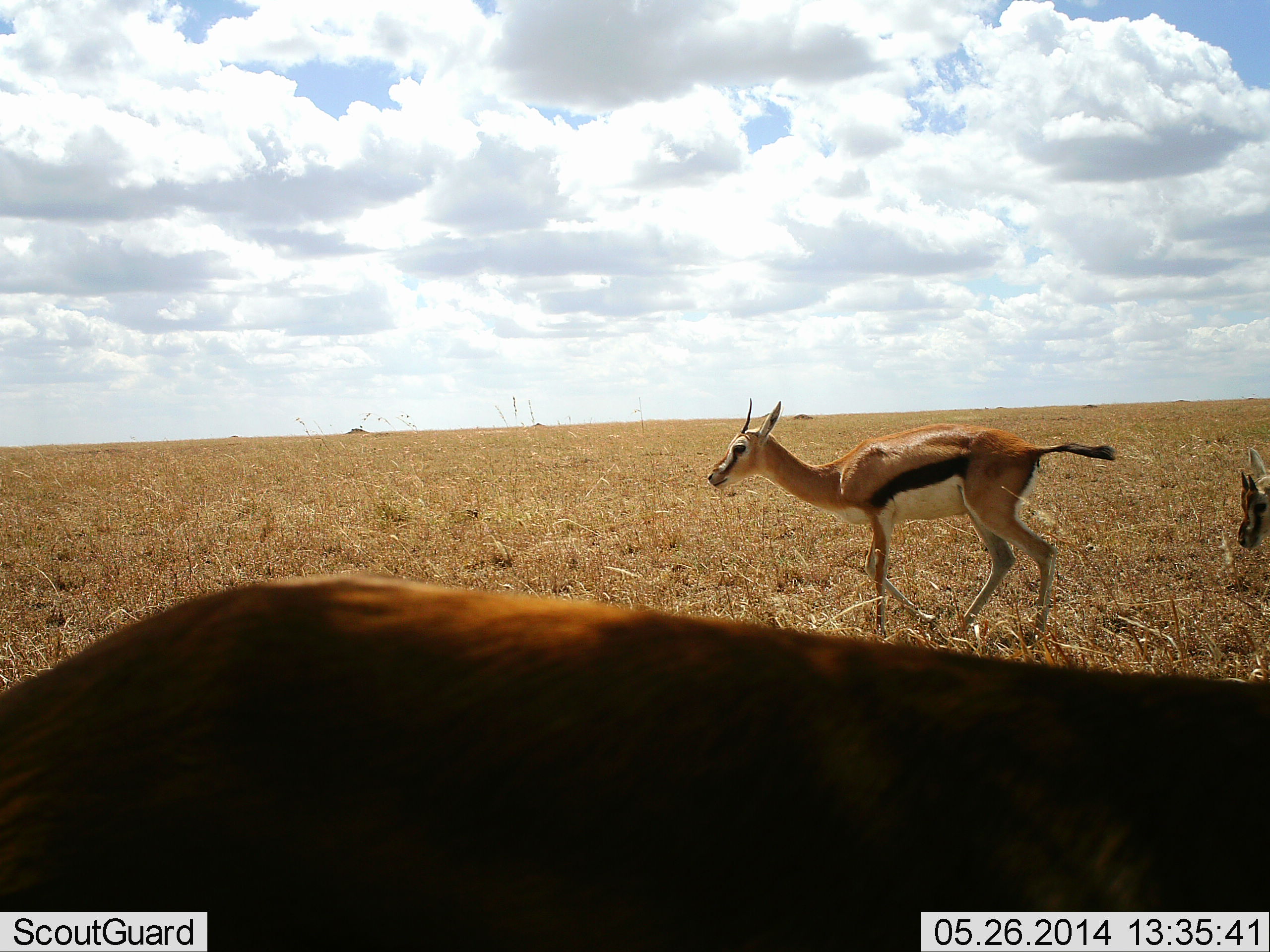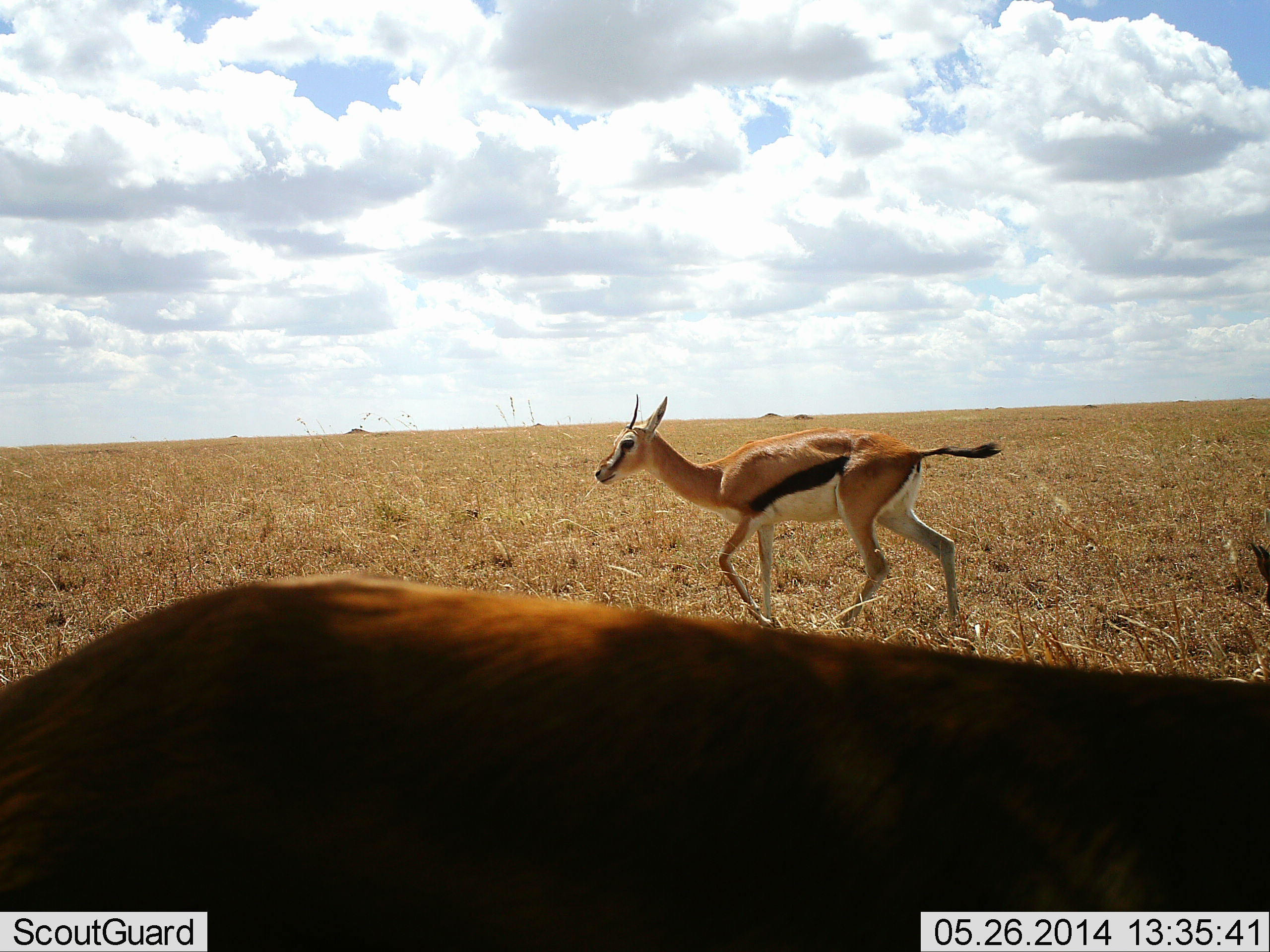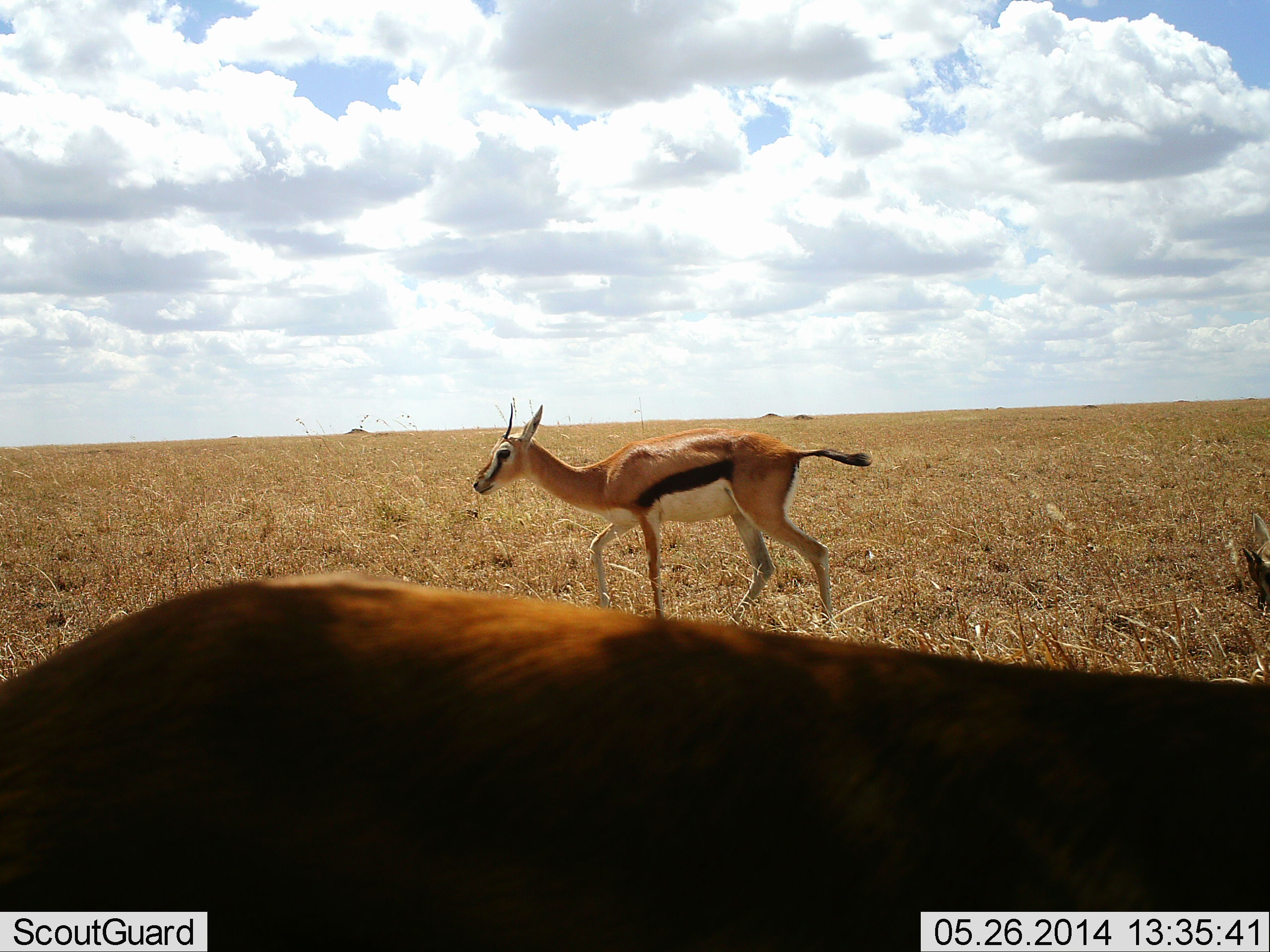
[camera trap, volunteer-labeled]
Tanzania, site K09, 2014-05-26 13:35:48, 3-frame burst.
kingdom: Animalia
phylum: Chordata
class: Mammalia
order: Artiodactyla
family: Bovidae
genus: Eudorcas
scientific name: Eudorcas thomsonii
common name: thomson's gazelle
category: gazellethomsons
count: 3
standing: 57%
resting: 4%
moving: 89%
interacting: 2%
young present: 8%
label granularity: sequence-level